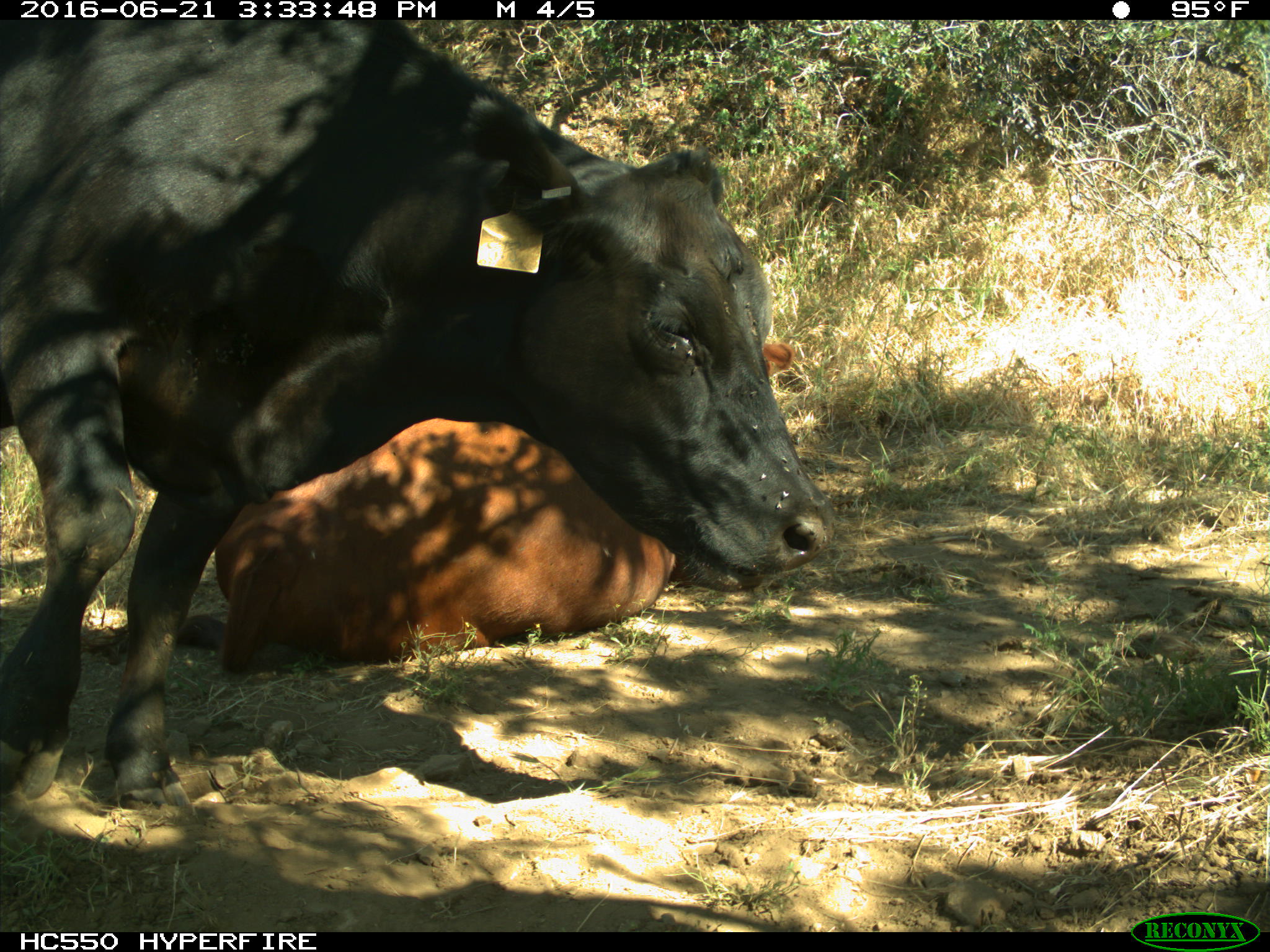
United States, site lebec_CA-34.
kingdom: Animalia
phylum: Chordata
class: Mammalia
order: Artiodactyla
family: Bovidae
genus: Bos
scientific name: Bos taurus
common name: domestic cow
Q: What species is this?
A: Bos taurus (domestic cow).